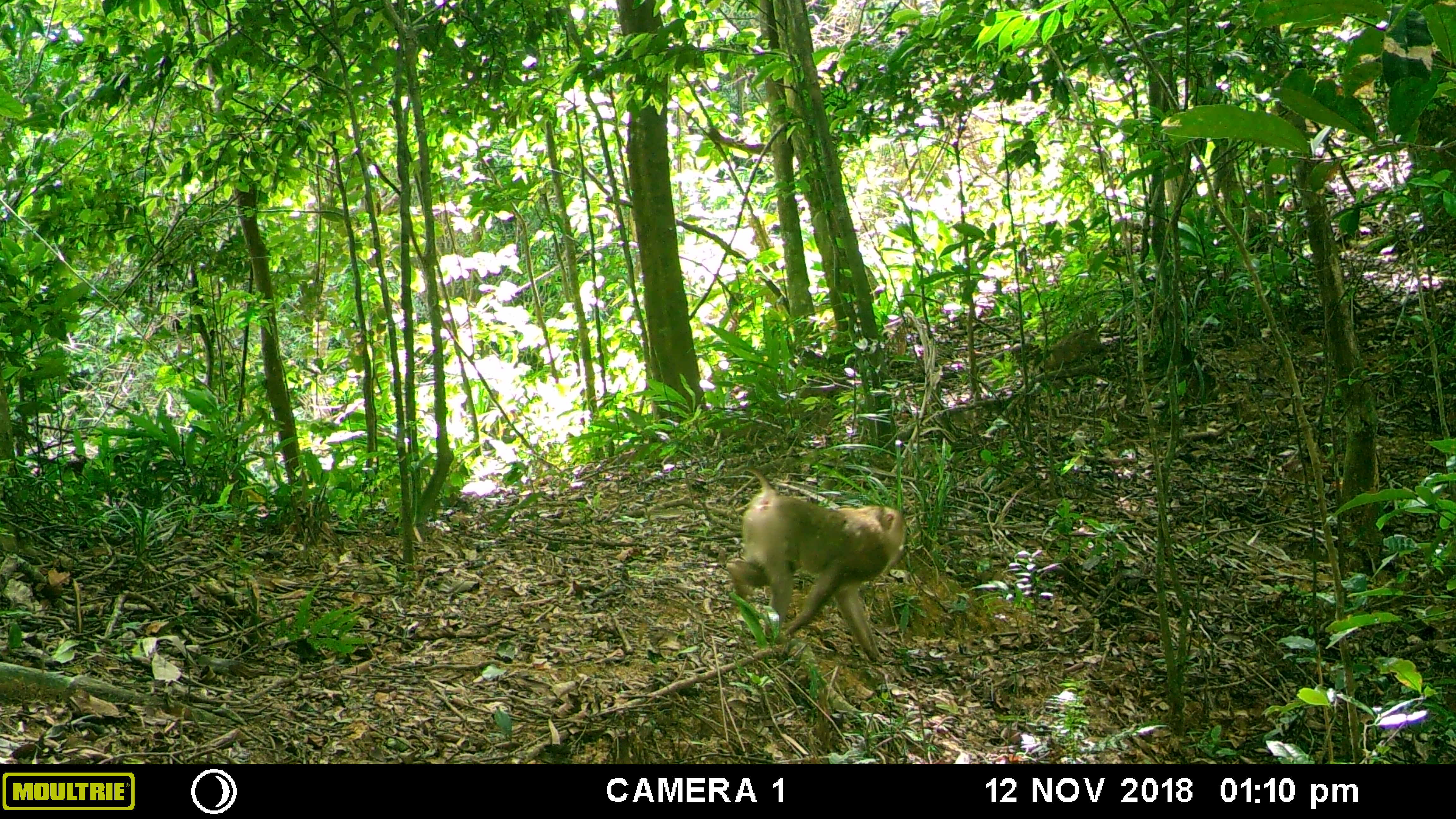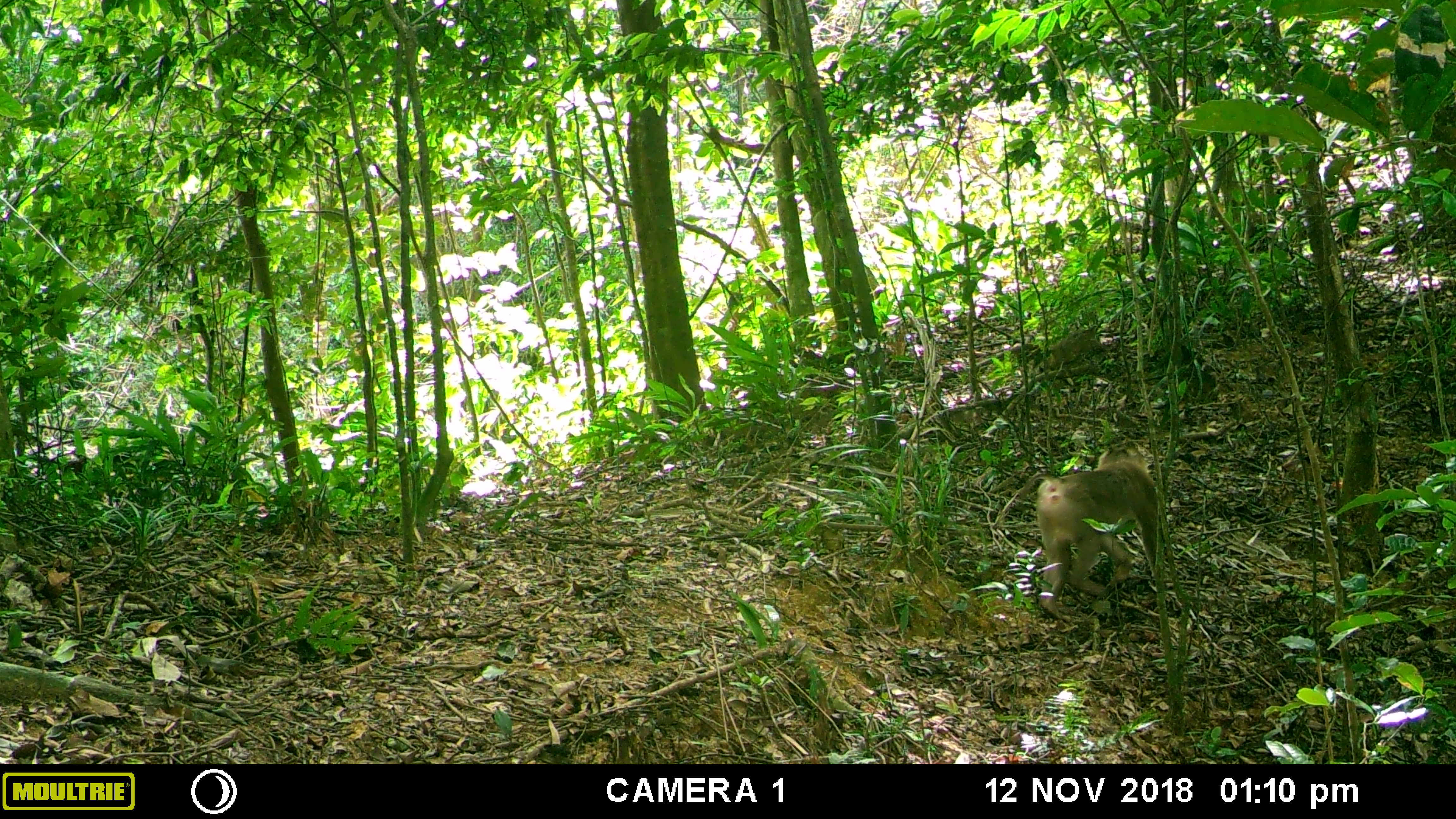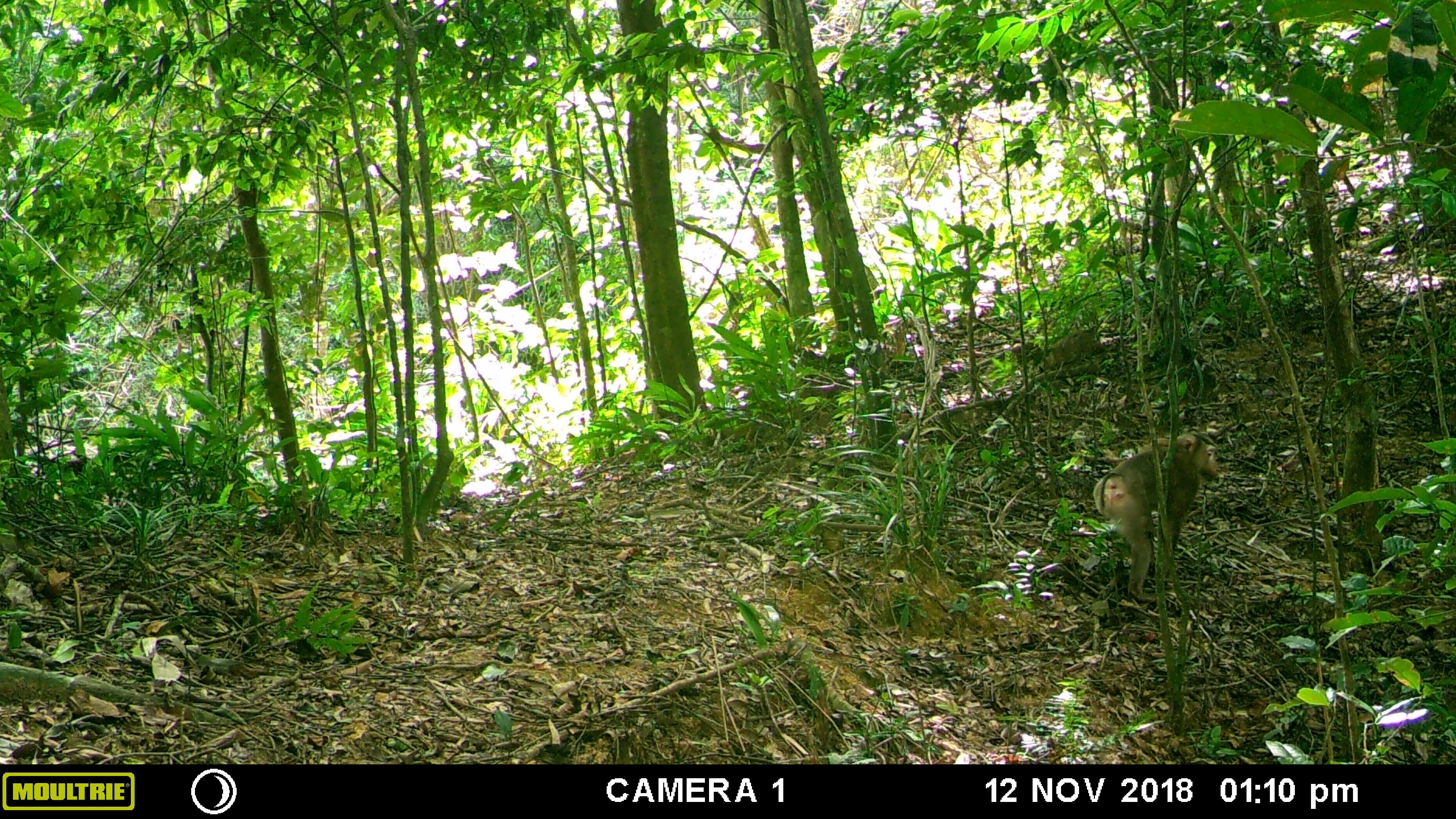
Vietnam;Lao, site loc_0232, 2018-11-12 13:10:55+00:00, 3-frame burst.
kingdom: Animalia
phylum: Chordata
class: Mammalia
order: Primates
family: Cercopithecidae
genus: Macaca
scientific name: Macaca nemestrina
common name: pig-tailed macaque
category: pig tailed macaque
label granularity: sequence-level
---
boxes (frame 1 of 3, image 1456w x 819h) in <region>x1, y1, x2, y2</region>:
pig tailed macaque: <region>724, 465, 908, 666</region>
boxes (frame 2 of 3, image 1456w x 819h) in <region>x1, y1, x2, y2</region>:
pig tailed macaque: <region>1019, 437, 1157, 623</region>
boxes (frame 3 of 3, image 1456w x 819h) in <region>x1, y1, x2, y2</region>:
pig tailed macaque: <region>1092, 429, 1222, 601</region>